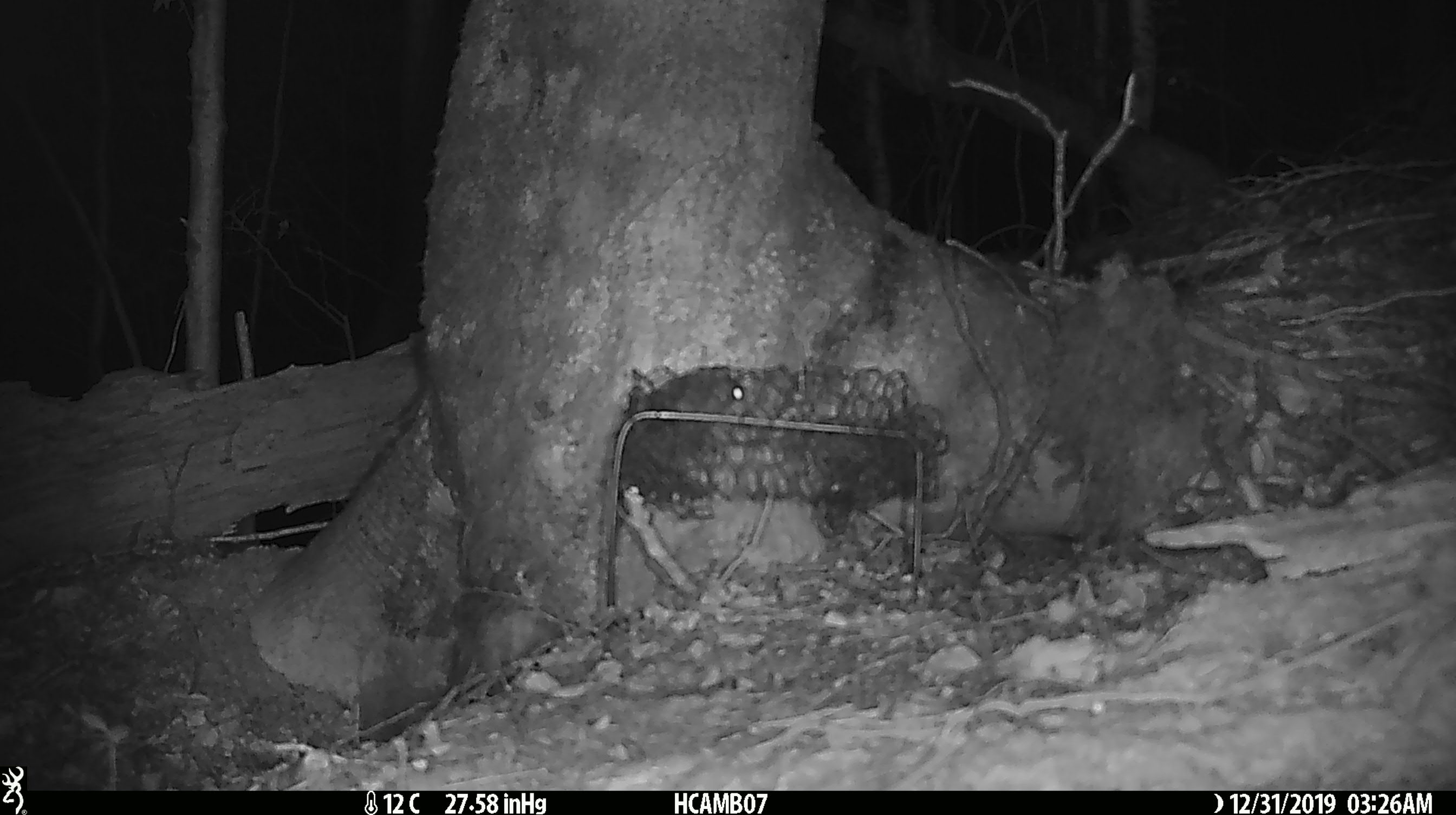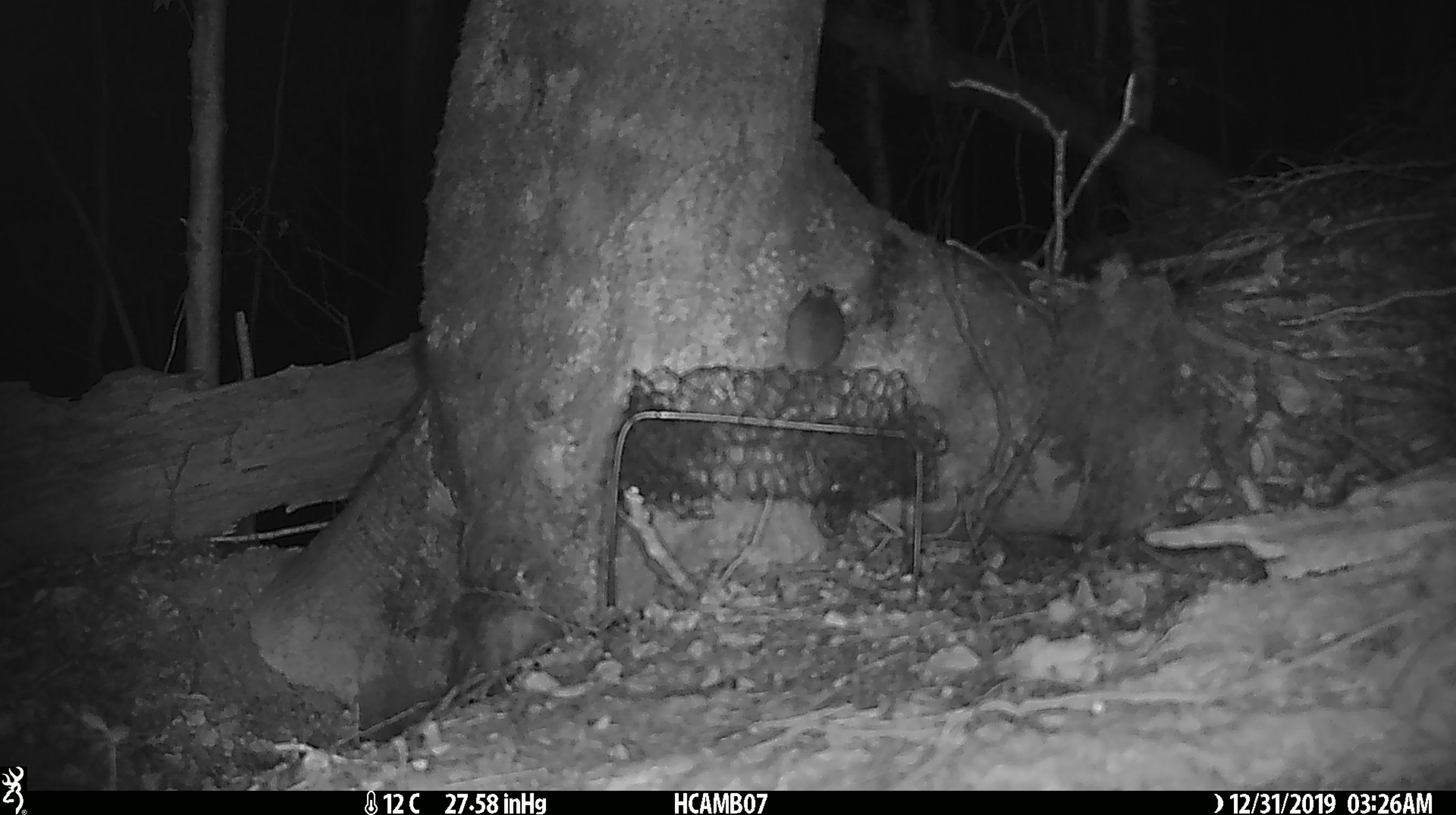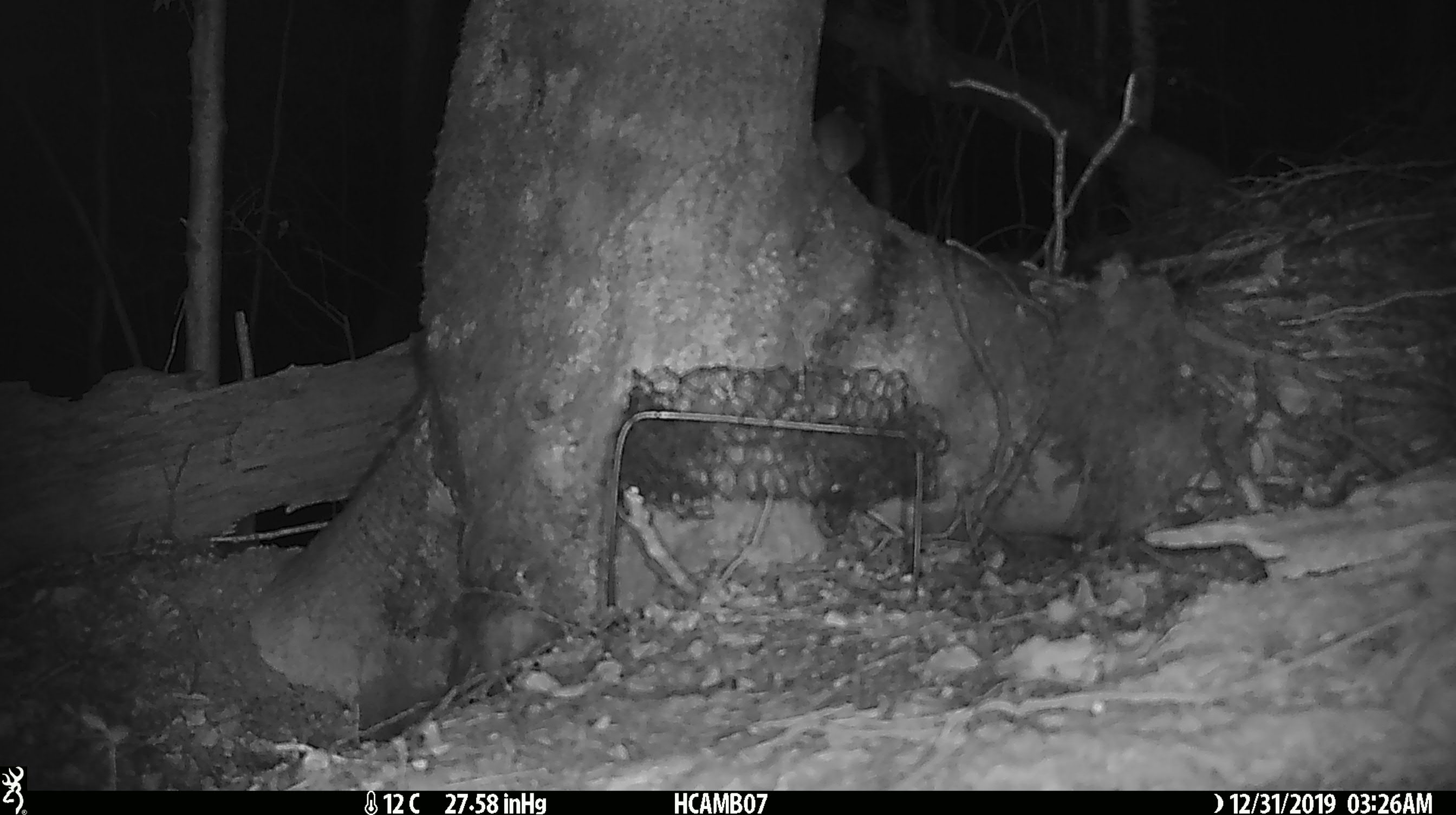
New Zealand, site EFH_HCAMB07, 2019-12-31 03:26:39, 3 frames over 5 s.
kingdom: Animalia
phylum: Chordata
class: Mammalia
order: Rodentia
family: Muridae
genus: Mus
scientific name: Mus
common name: mouse